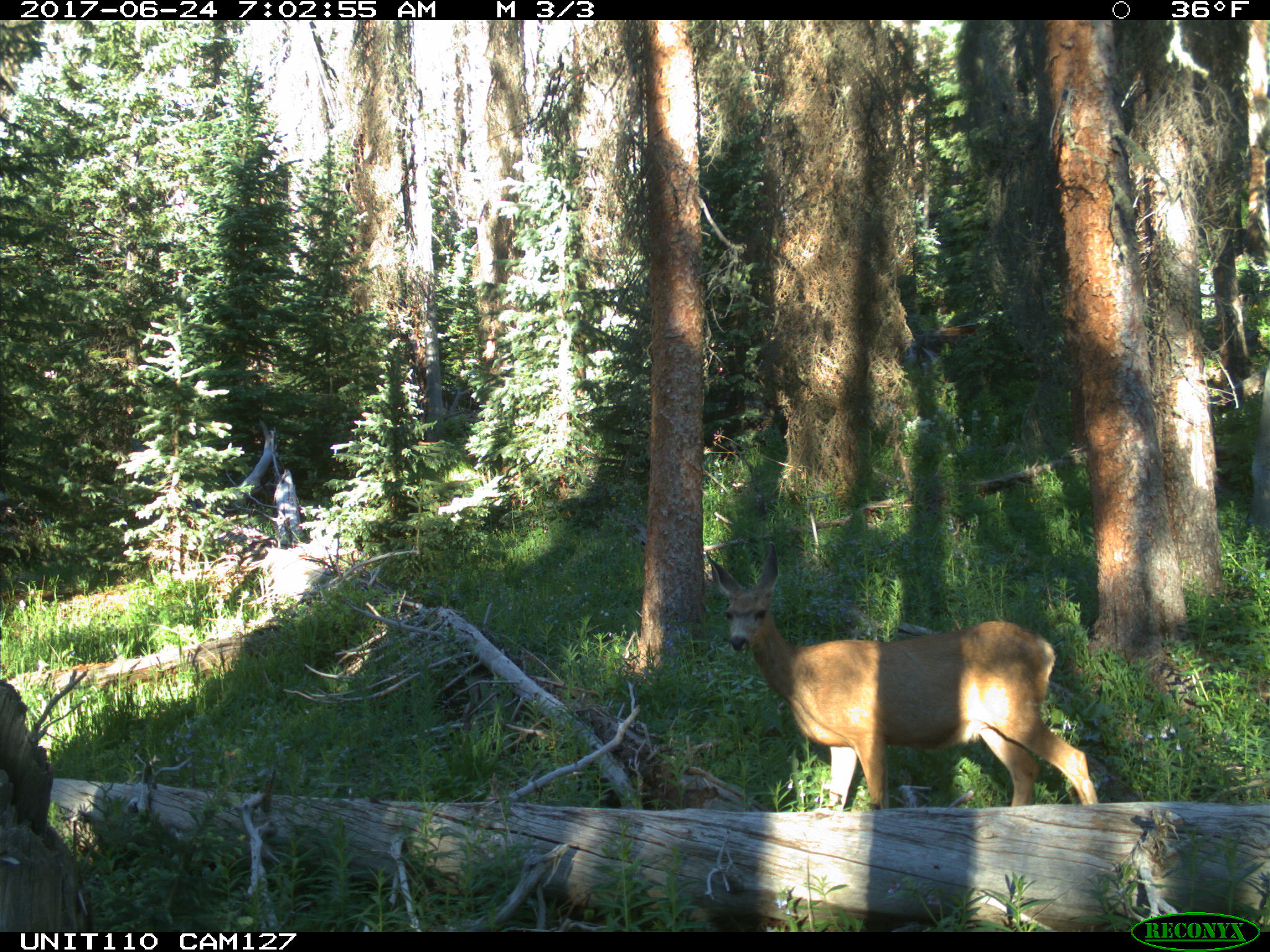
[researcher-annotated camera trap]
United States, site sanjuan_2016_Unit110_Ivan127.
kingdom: Animalia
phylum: Chordata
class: Mammalia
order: Artiodactyla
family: Cervidae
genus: Odocoileus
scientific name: Odocoileus hemionus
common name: mule deer